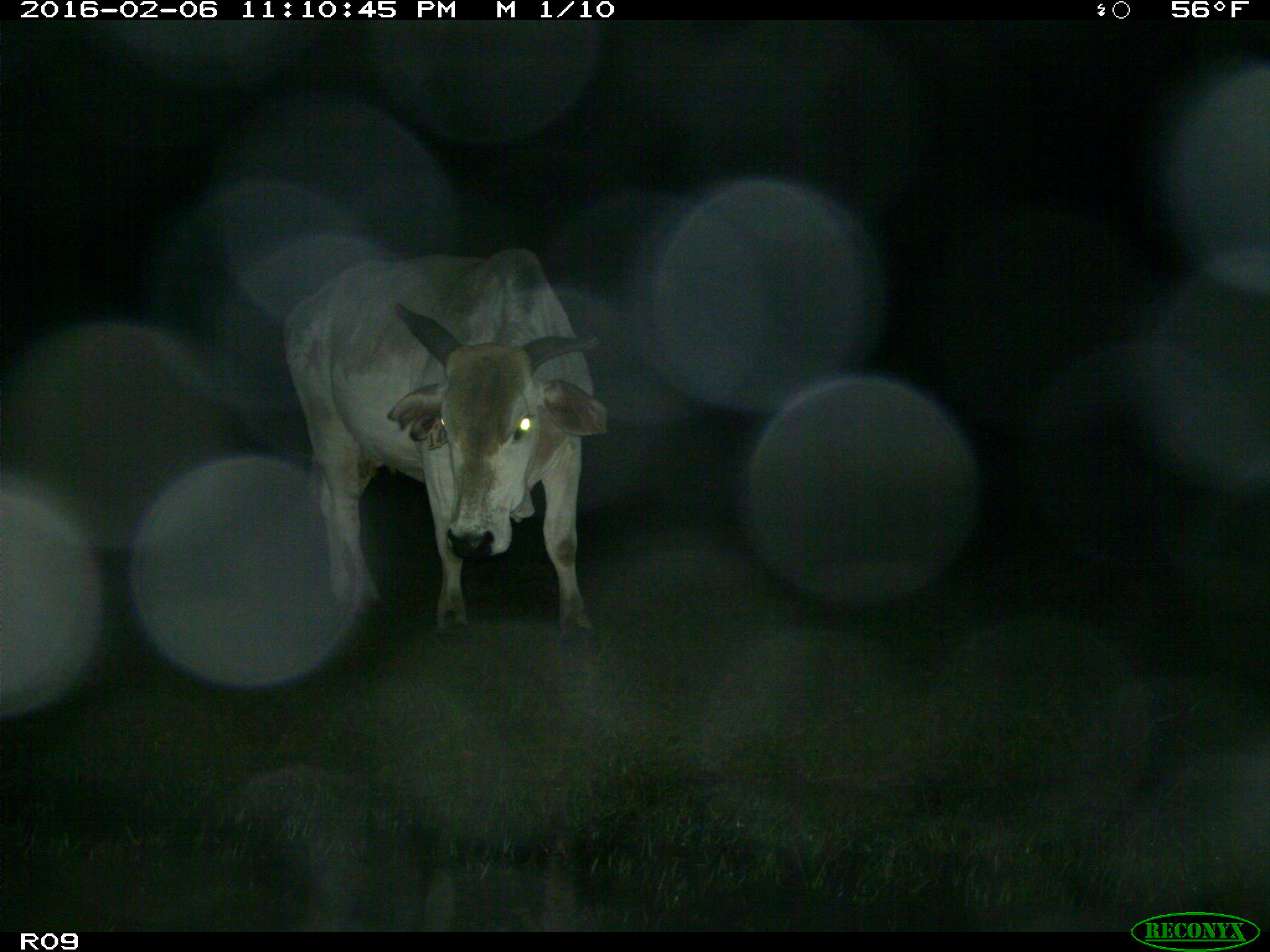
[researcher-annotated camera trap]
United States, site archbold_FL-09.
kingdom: Animalia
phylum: Chordata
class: Mammalia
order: Artiodactyla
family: Bovidae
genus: Bos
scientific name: Bos taurus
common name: domestic cow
Bos taurus (domestic cow).